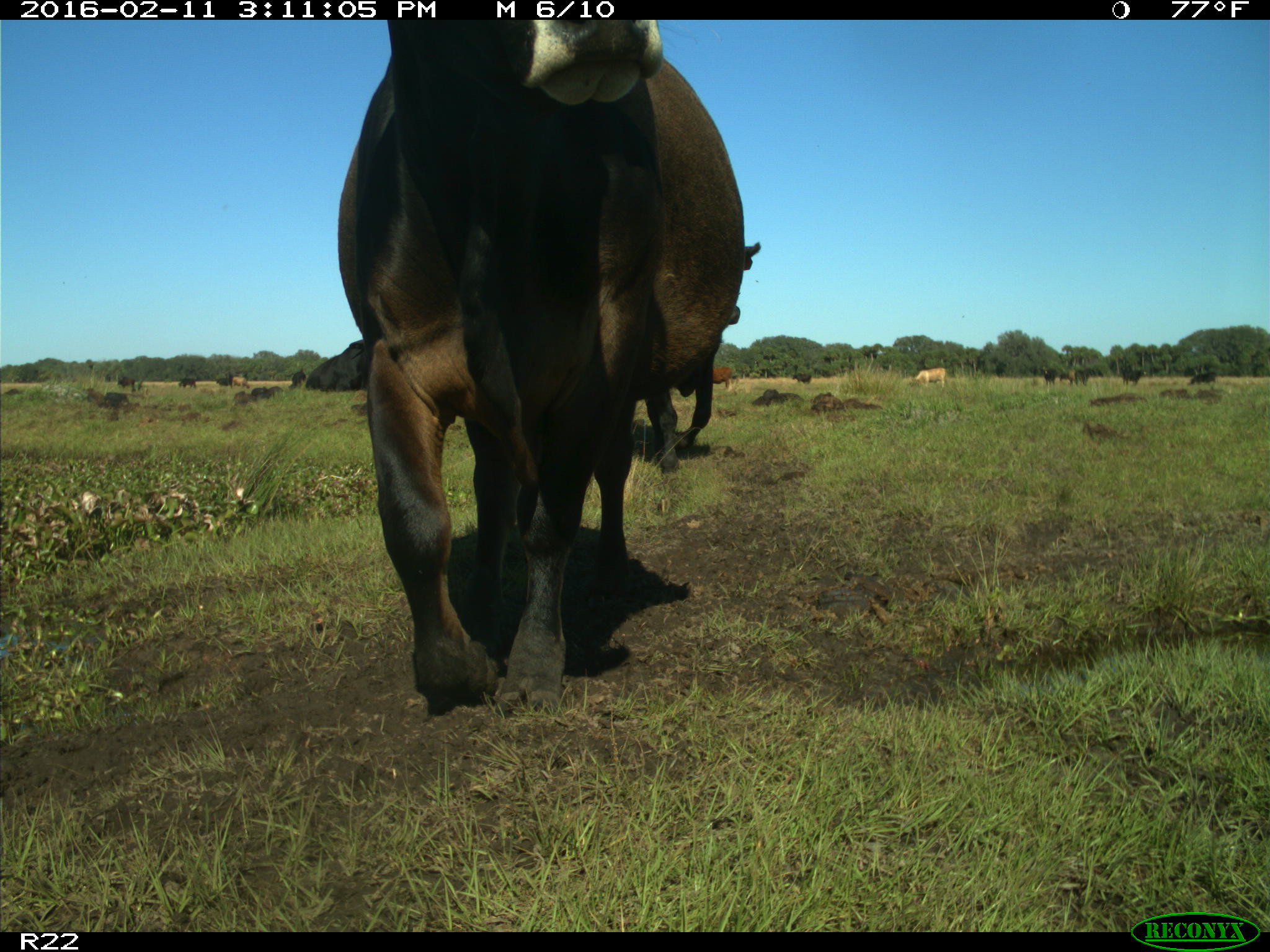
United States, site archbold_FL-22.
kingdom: Animalia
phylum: Chordata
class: Mammalia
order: Artiodactyla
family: Bovidae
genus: Bos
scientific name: Bos taurus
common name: domestic cow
Bos taurus (domestic cow).